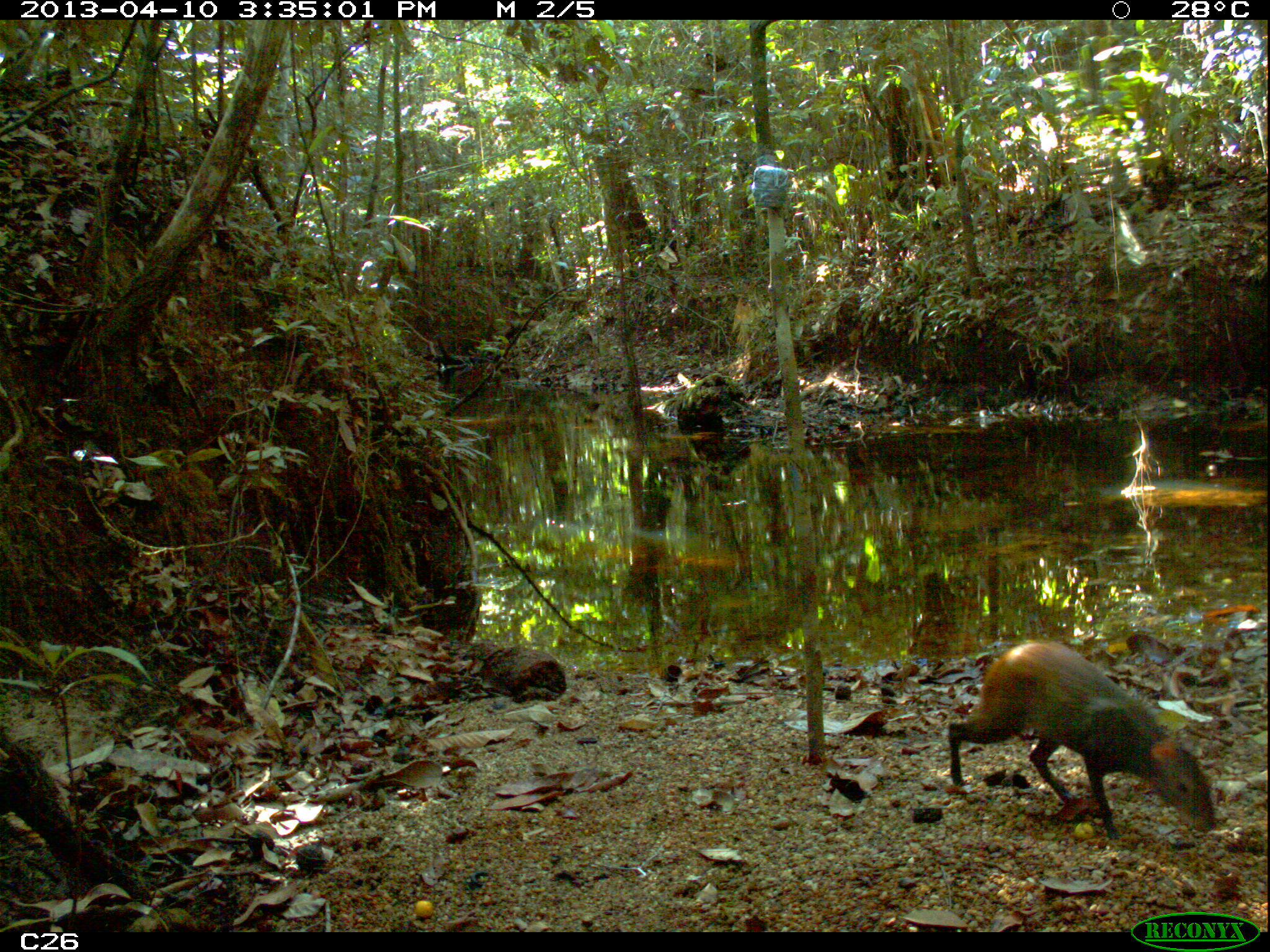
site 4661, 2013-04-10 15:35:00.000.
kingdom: Animalia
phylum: Chordata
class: Mammalia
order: Rodentia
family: Dasyproctidae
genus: Dasyprocta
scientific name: Dasyprocta leporina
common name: red-rumped agouti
Dasyprocta leporina (red-rumped agouti), count 1, age adult.